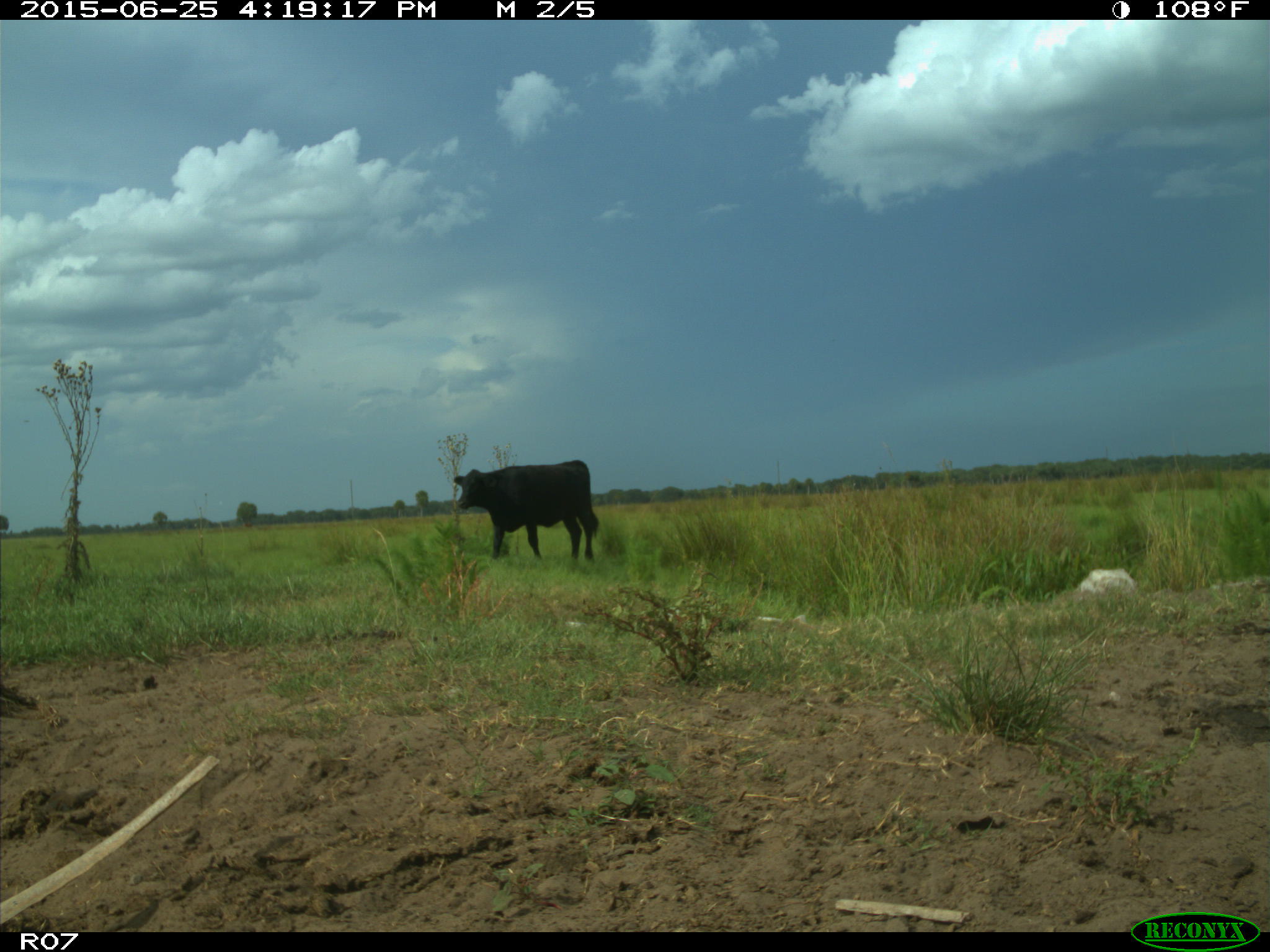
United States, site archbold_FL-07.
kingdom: Animalia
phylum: Chordata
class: Mammalia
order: Artiodactyla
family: Bovidae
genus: Bos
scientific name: Bos taurus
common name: domestic cow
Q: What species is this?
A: Bos taurus (domestic cow).